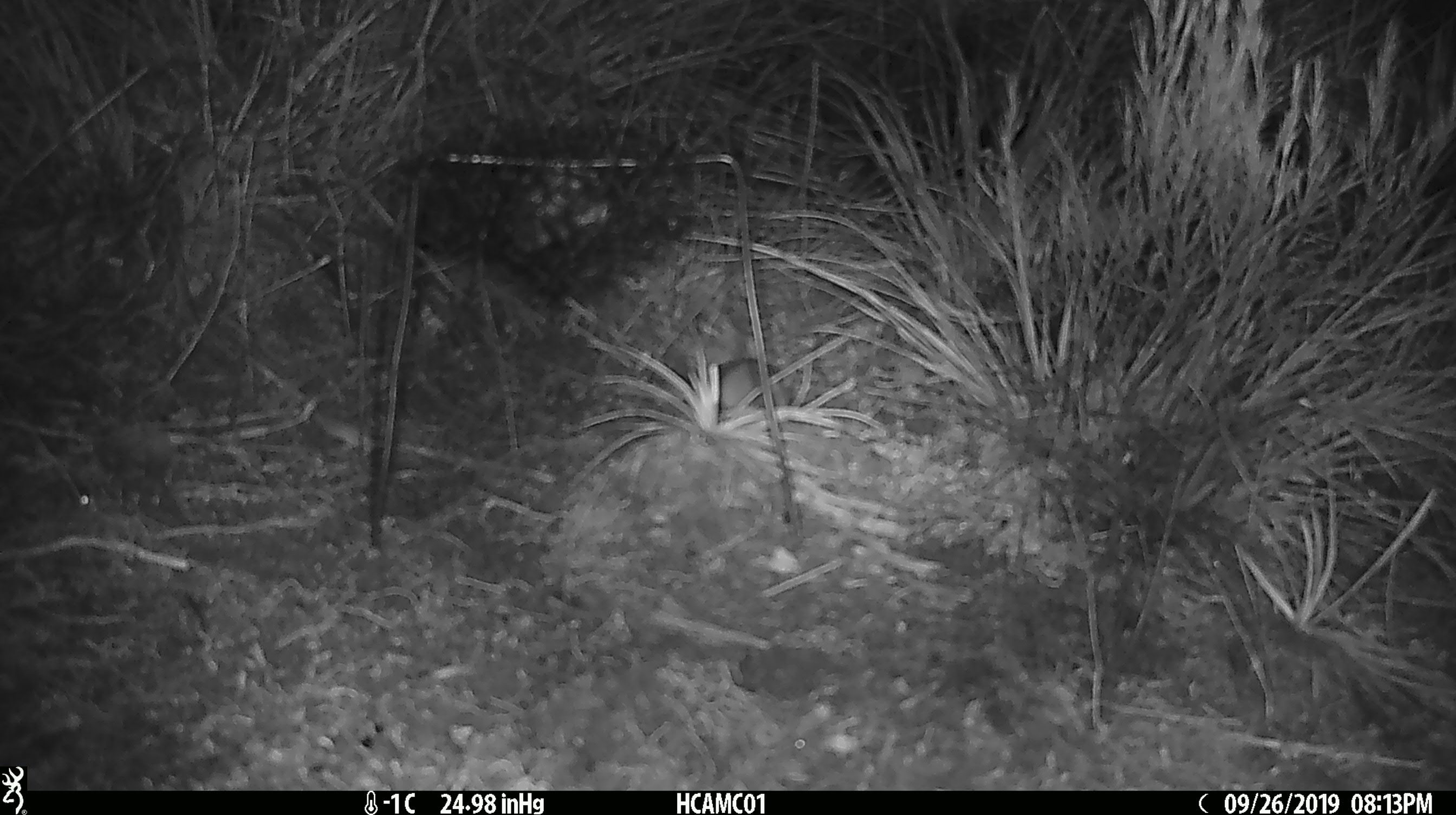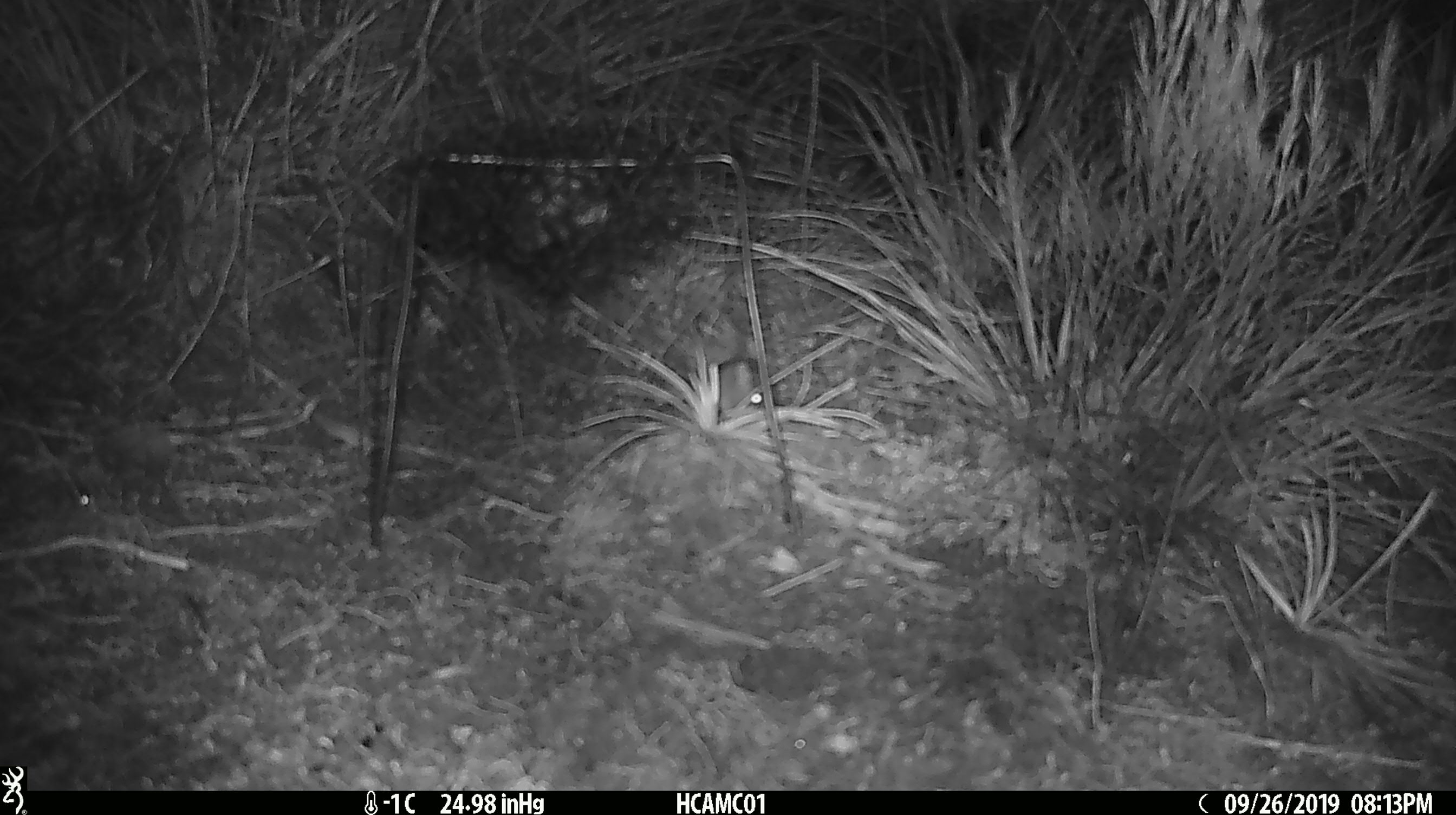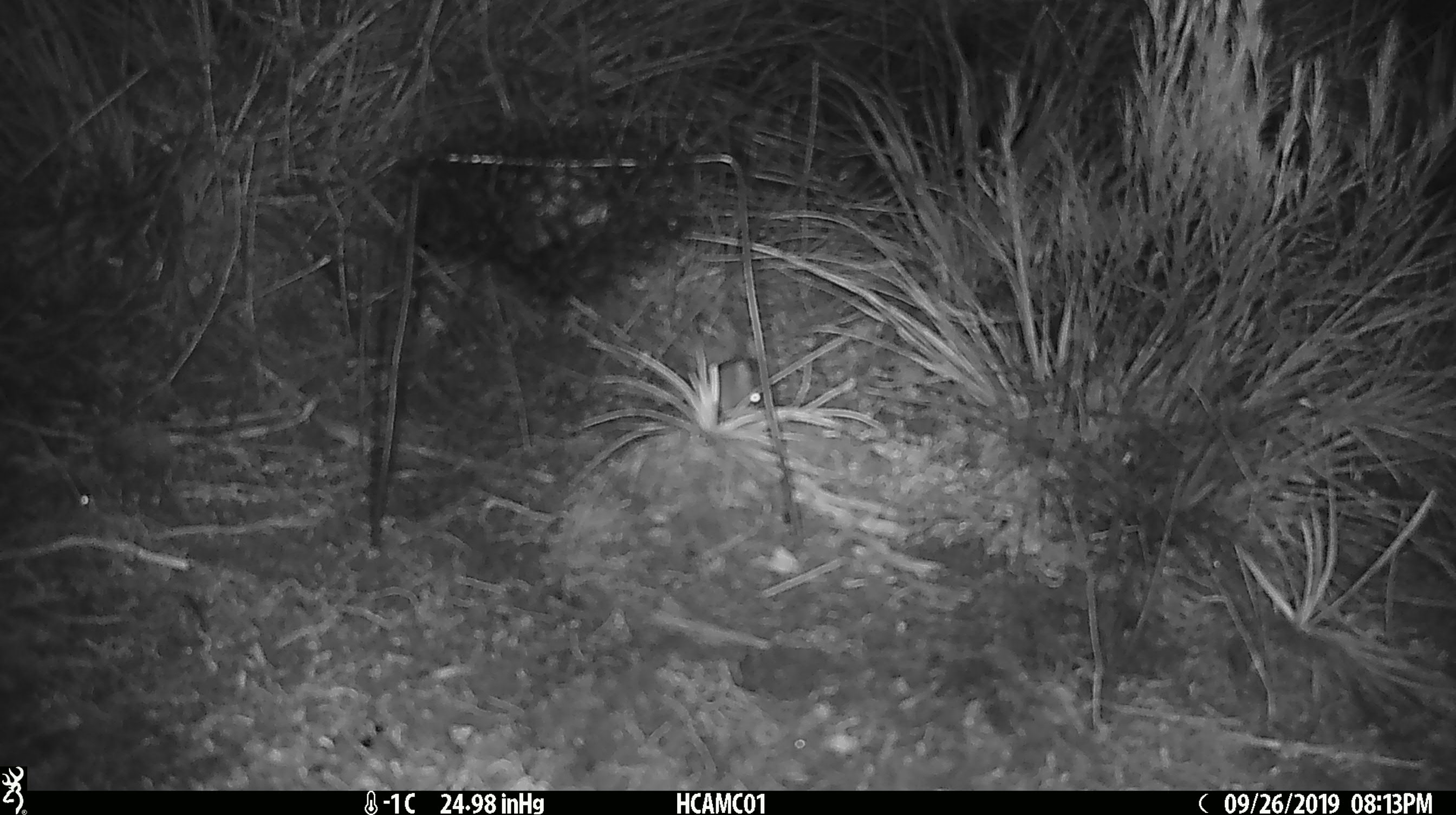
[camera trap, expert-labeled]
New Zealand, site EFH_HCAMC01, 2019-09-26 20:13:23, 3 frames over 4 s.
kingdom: Animalia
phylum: Chordata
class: Mammalia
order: Rodentia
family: Muridae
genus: Mus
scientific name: Mus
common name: mouse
Mouse (Mus).